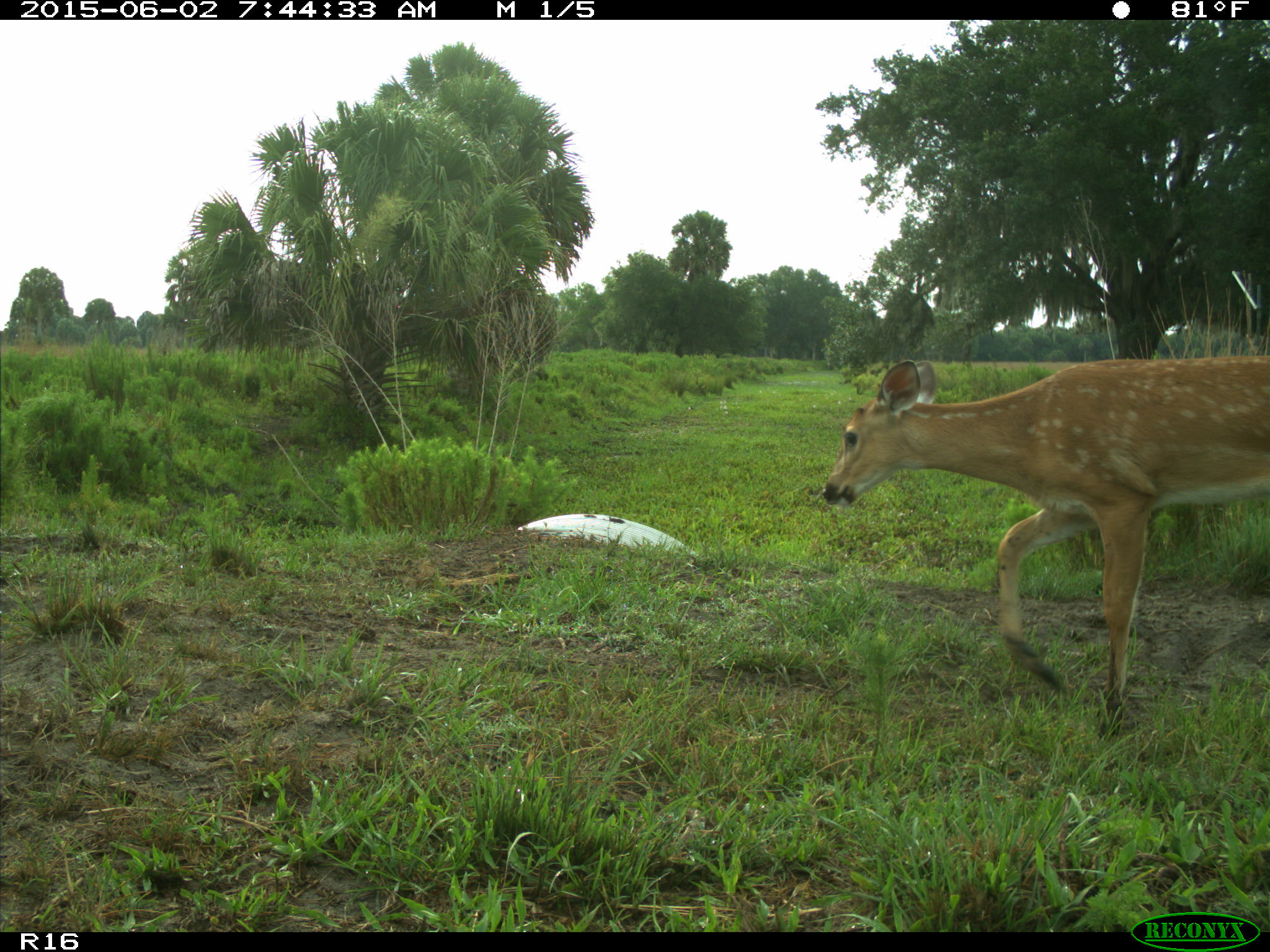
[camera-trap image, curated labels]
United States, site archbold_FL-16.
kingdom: Animalia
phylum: Chordata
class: Mammalia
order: Artiodactyla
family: Cervidae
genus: Odocoileus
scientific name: Odocoileus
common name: deer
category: unidentified deer